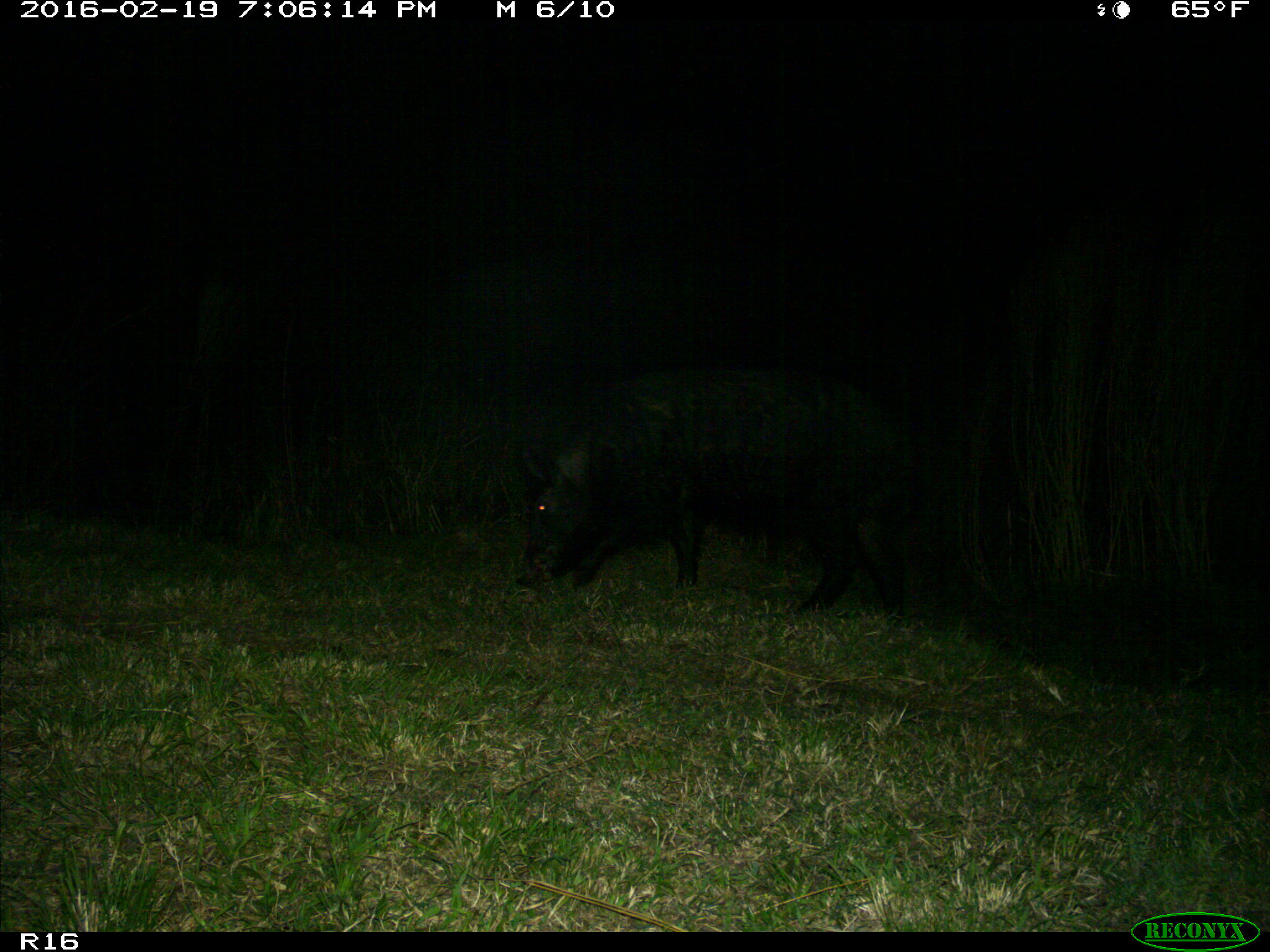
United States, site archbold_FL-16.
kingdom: Animalia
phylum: Chordata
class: Mammalia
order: Artiodactyla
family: Suidae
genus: Sus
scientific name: Sus scrofa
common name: wild boar